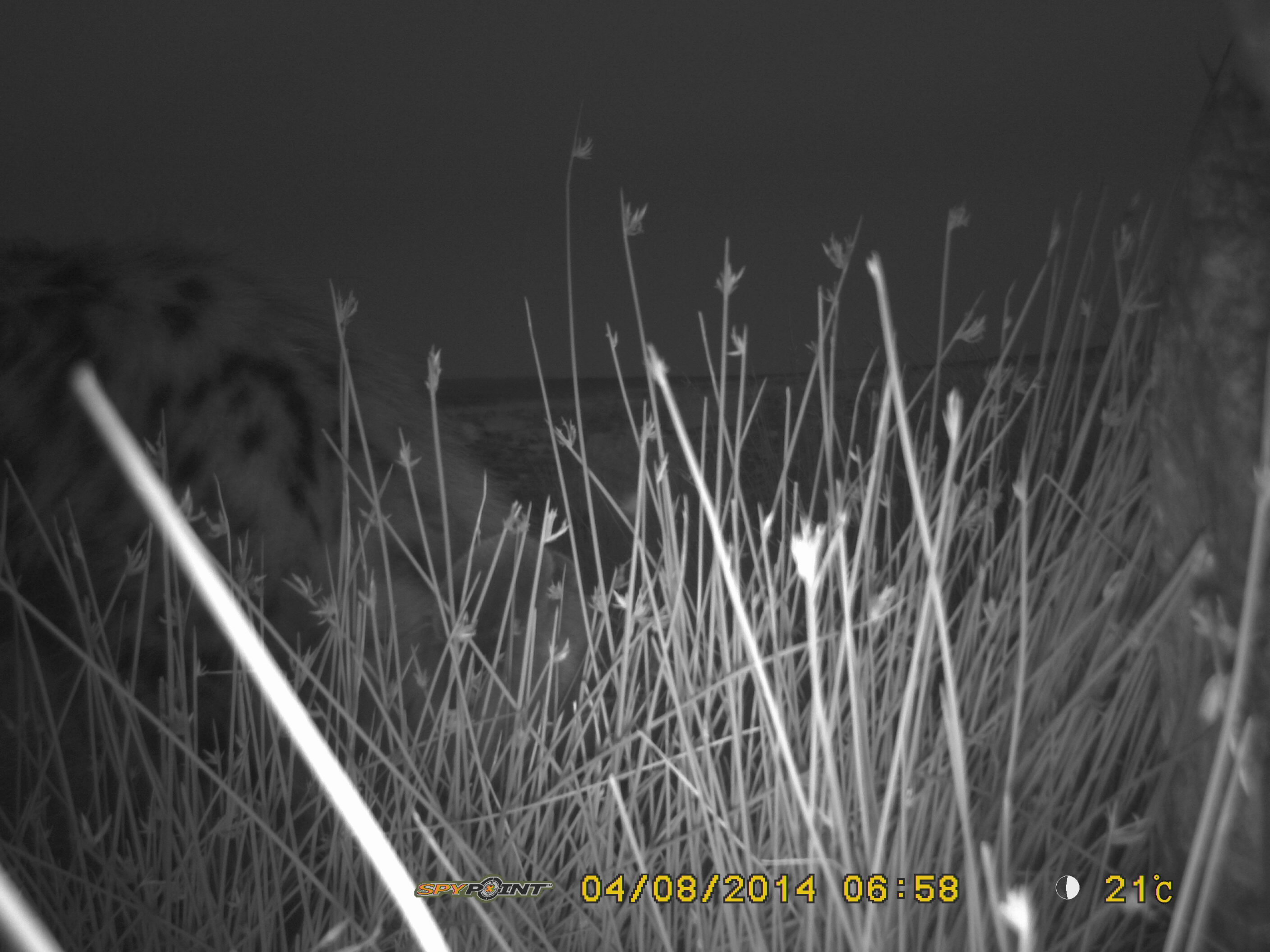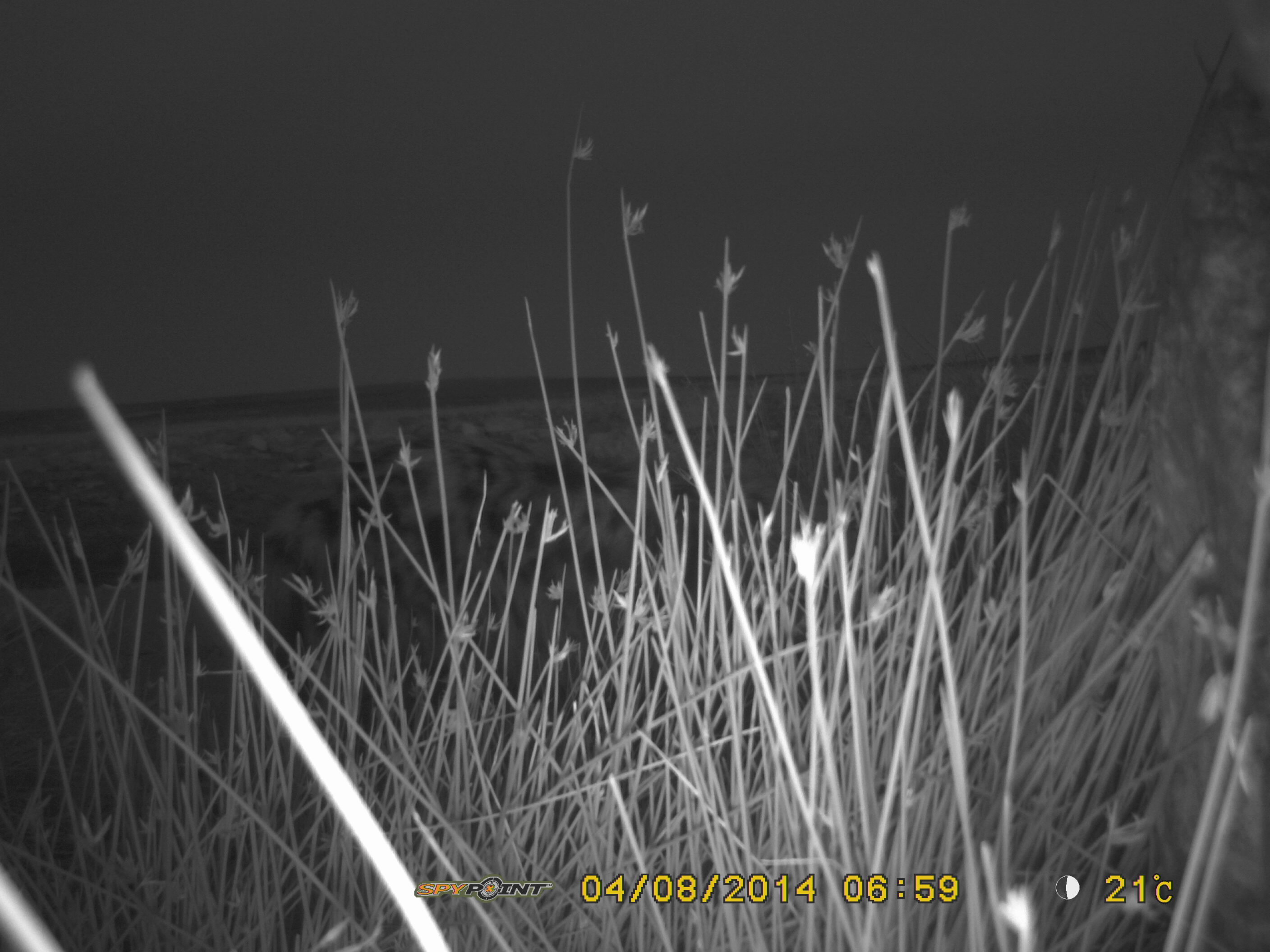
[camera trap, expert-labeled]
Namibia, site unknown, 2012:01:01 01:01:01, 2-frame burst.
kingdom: Animalia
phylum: Chordata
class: Mammalia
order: Carnivora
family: Hyaenidae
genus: Crocuta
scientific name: Crocuta crocuta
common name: spotted hyena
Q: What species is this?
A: Crocuta crocuta (spotted hyena).